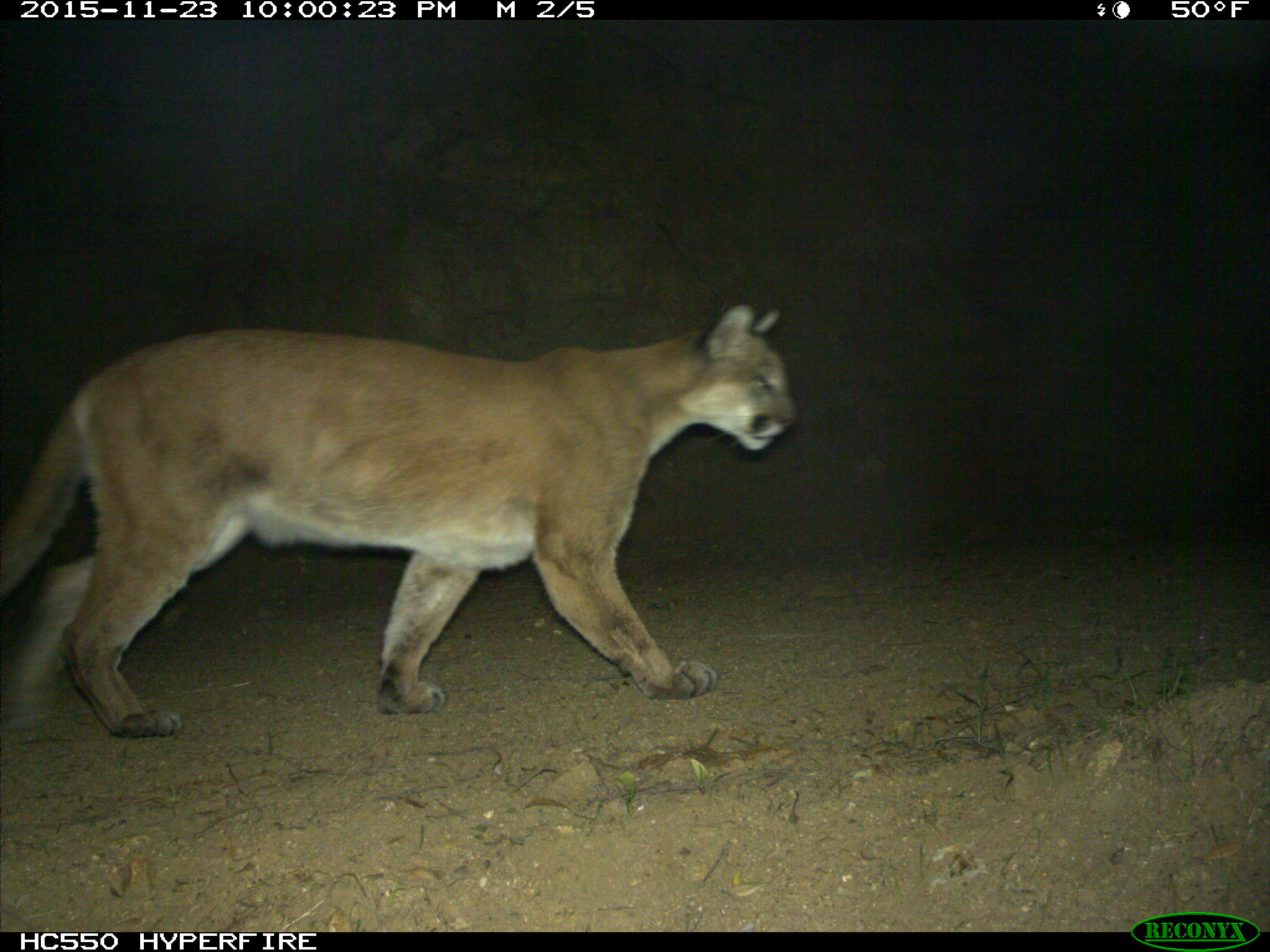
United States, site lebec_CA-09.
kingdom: Animalia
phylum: Chordata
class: Mammalia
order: Carnivora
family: Felidae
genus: Puma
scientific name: Puma concolor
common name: mountain lion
Puma concolor (mountain lion).